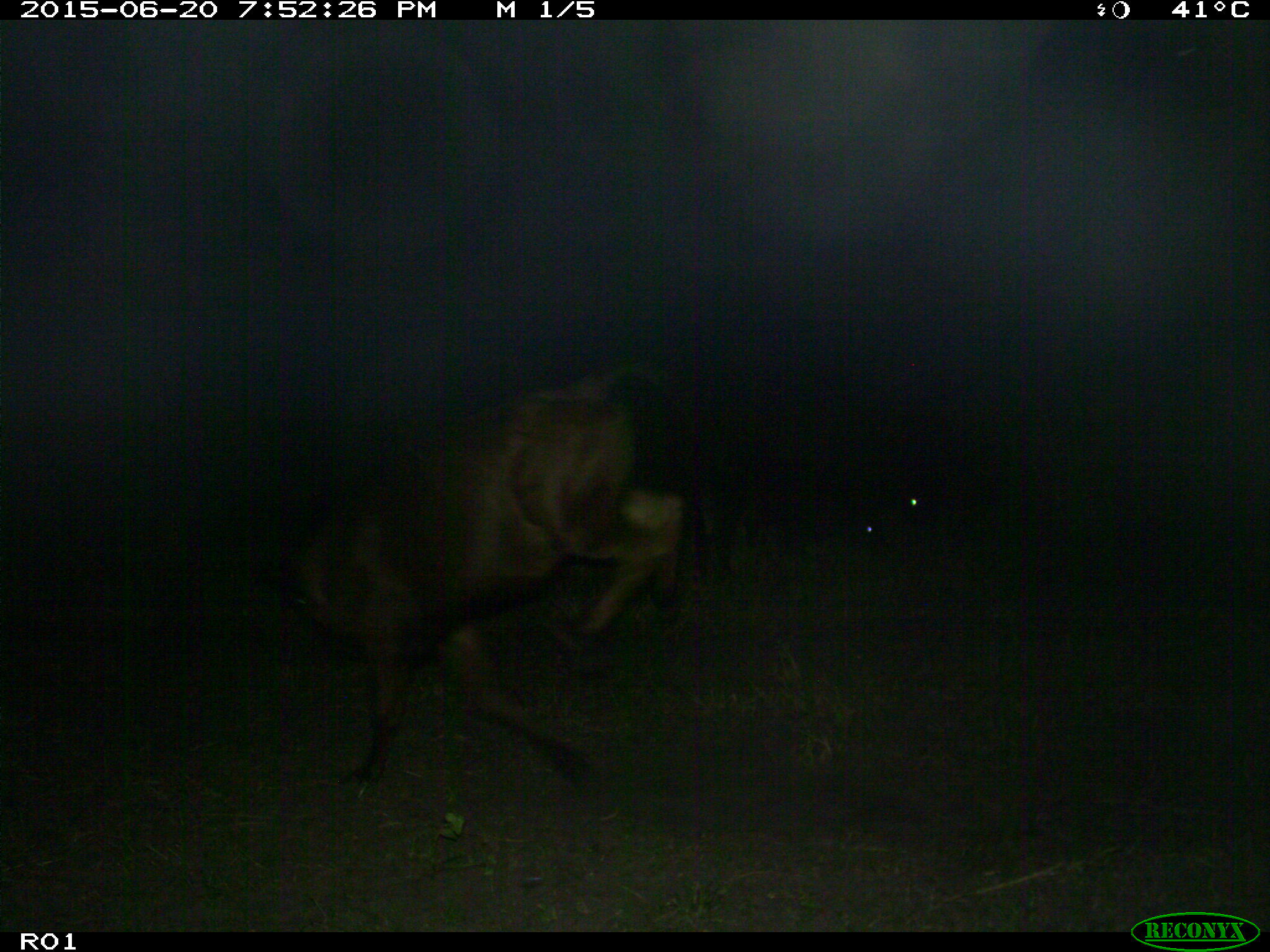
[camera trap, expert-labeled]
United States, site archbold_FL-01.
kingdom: Animalia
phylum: Chordata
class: Mammalia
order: Artiodactyla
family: Bovidae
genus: Bos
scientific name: Bos taurus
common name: domestic cow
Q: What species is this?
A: Bos taurus (domestic cow).